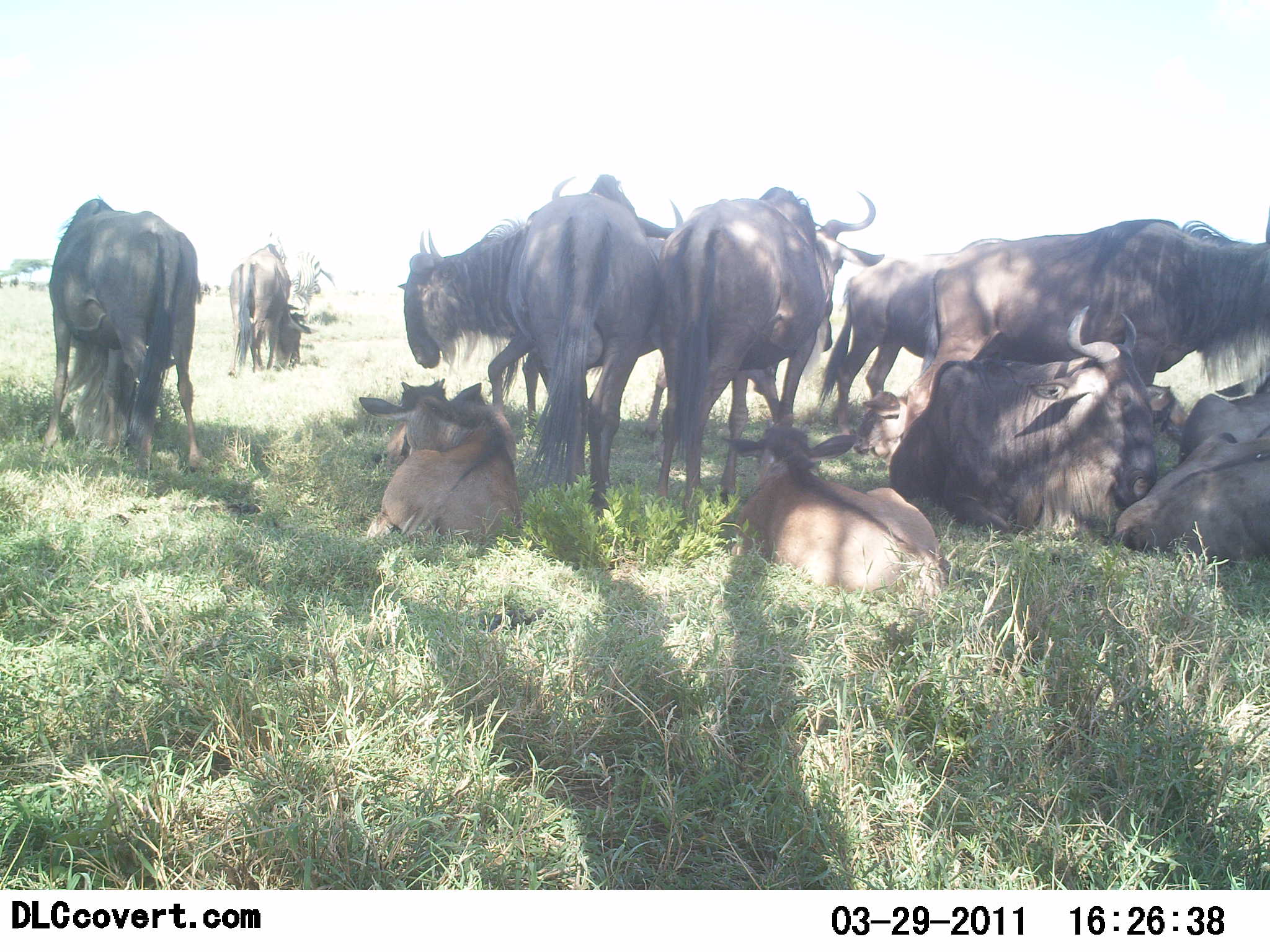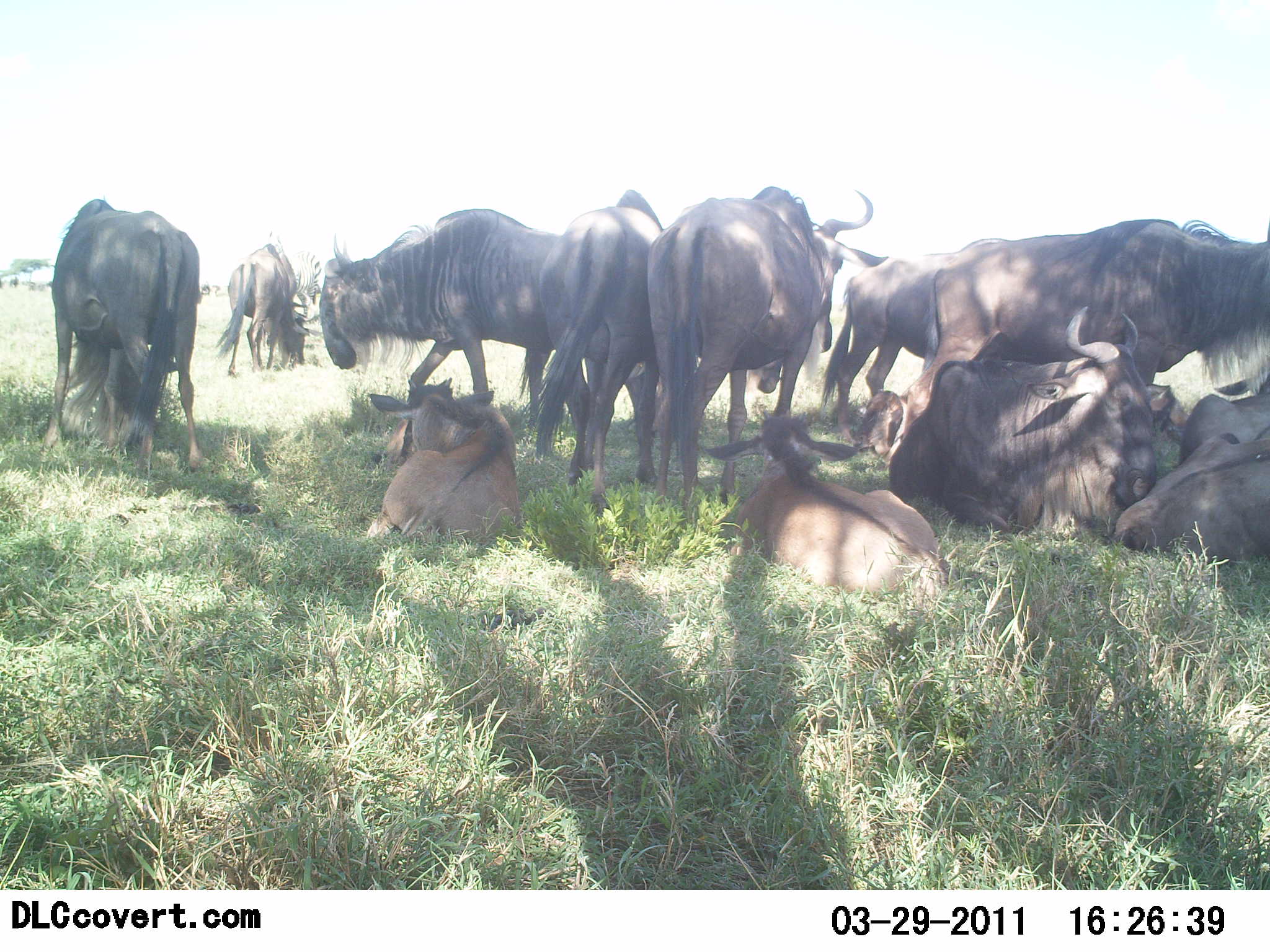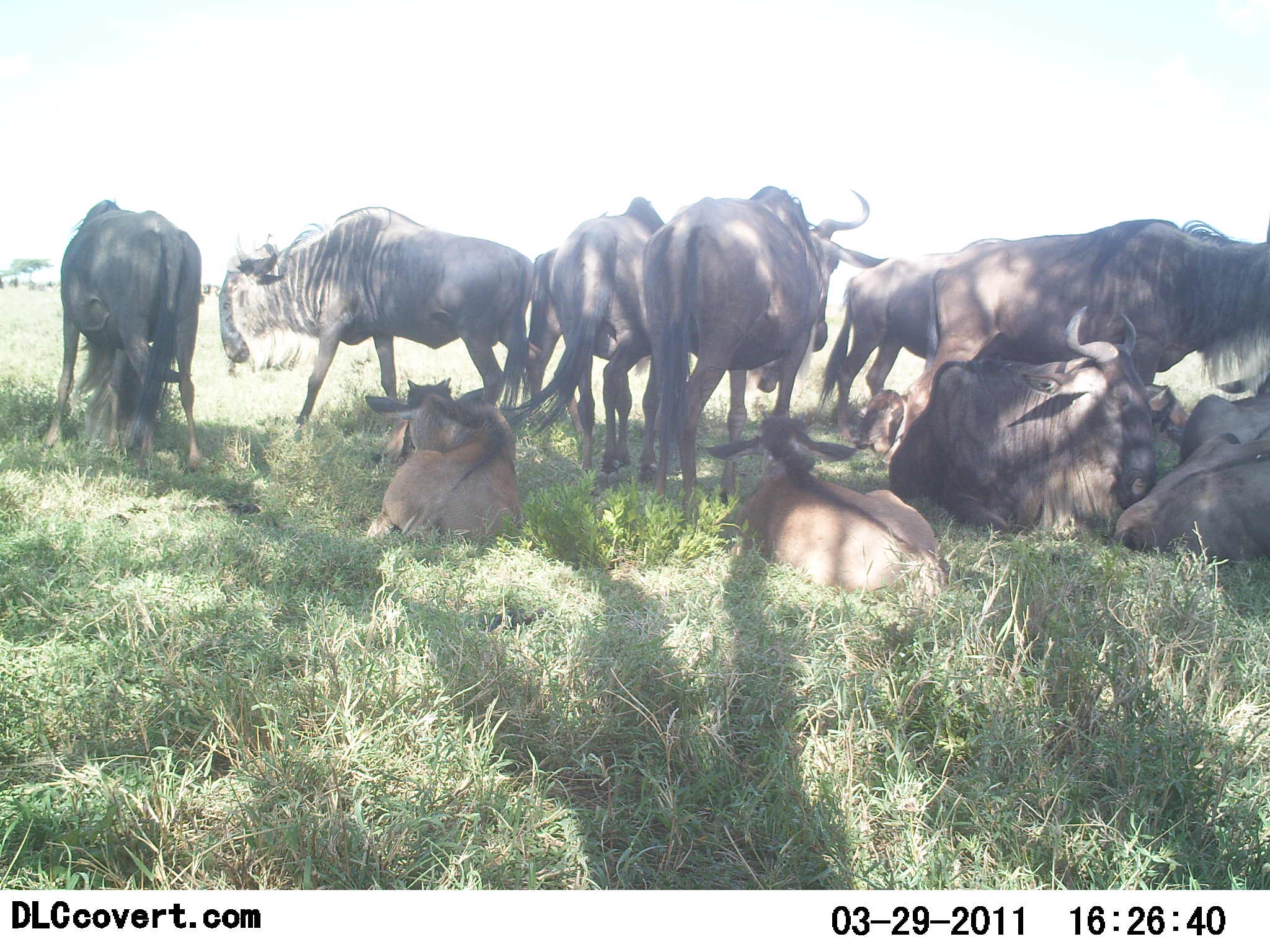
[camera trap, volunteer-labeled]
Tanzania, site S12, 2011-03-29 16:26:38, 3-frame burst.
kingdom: Animalia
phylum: Chordata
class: Mammalia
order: Artiodactyla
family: Bovidae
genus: Connochaetes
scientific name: Connochaetes taurinus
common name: blue wildebeest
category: wildebeest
Wildebeest (blue wildebeest) (Connochaetes taurinus), count 11-50. Behavior (volunteer vote fractions): standing 50%, resting 83%, moving 0%, interacting 8%. Young present (vote fraction): 50%. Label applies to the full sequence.